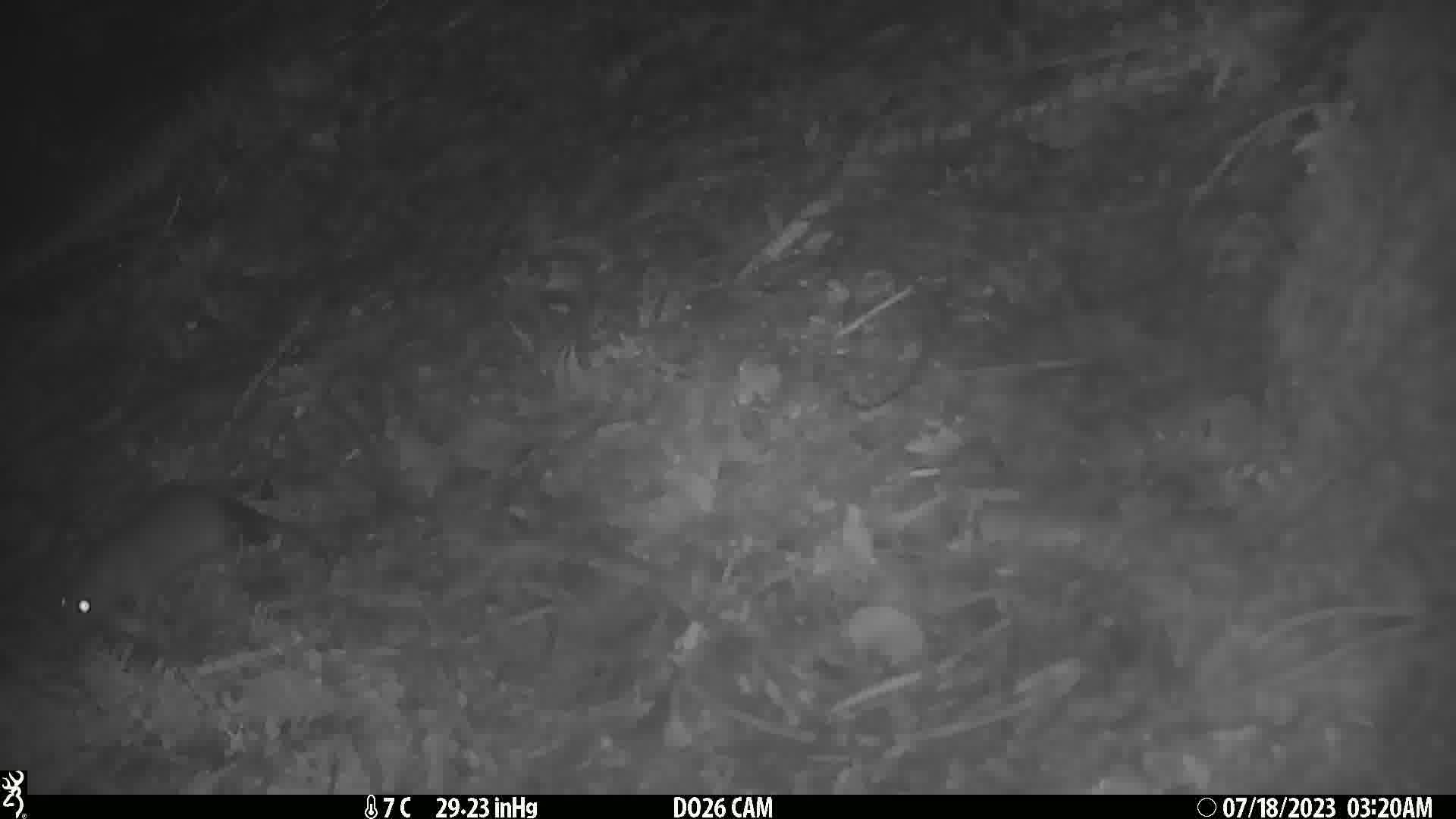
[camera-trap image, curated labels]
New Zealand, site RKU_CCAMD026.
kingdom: Animalia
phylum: Chordata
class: Mammalia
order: Rodentia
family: Muridae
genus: Rattus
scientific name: Rattus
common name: rat